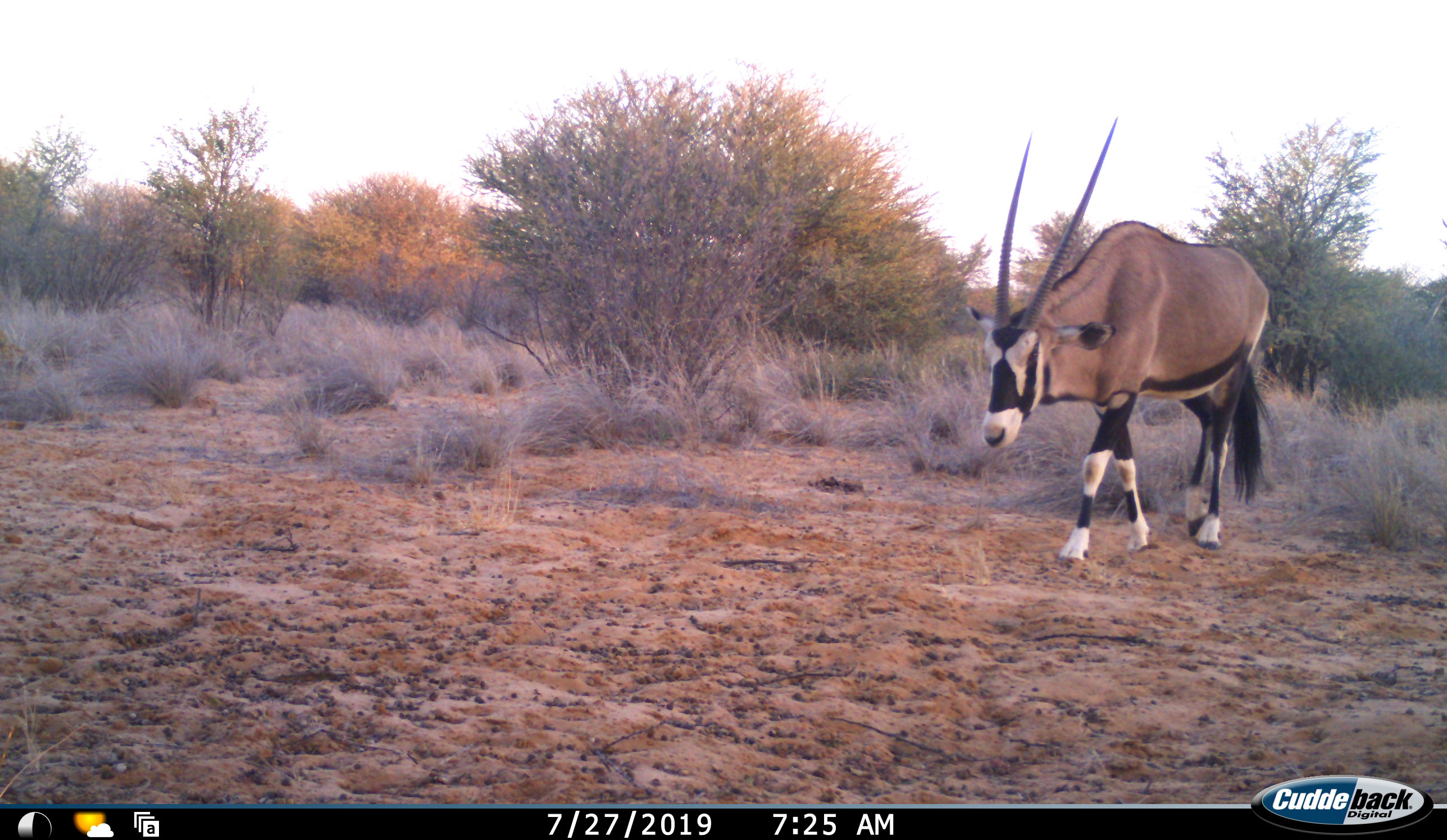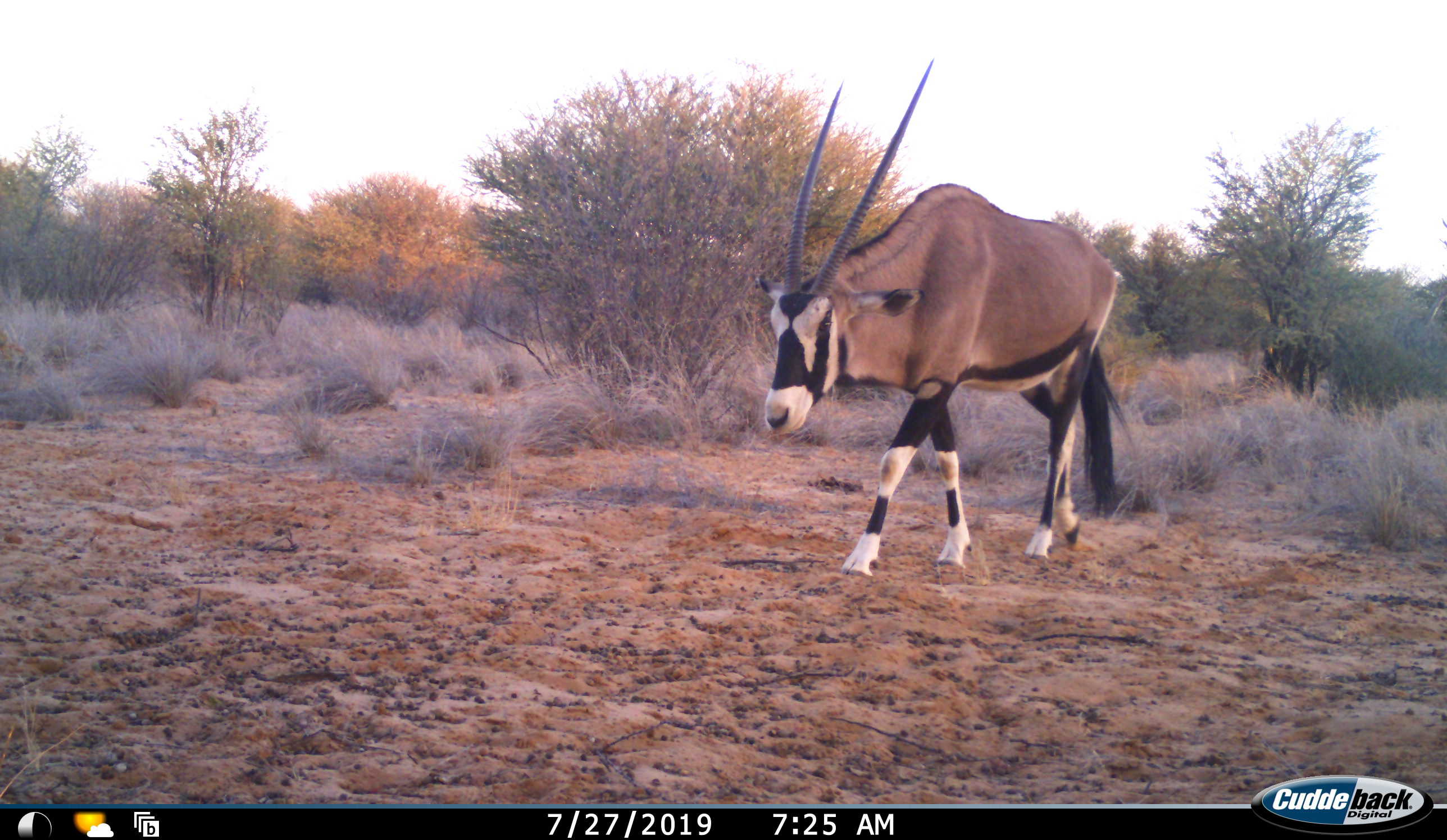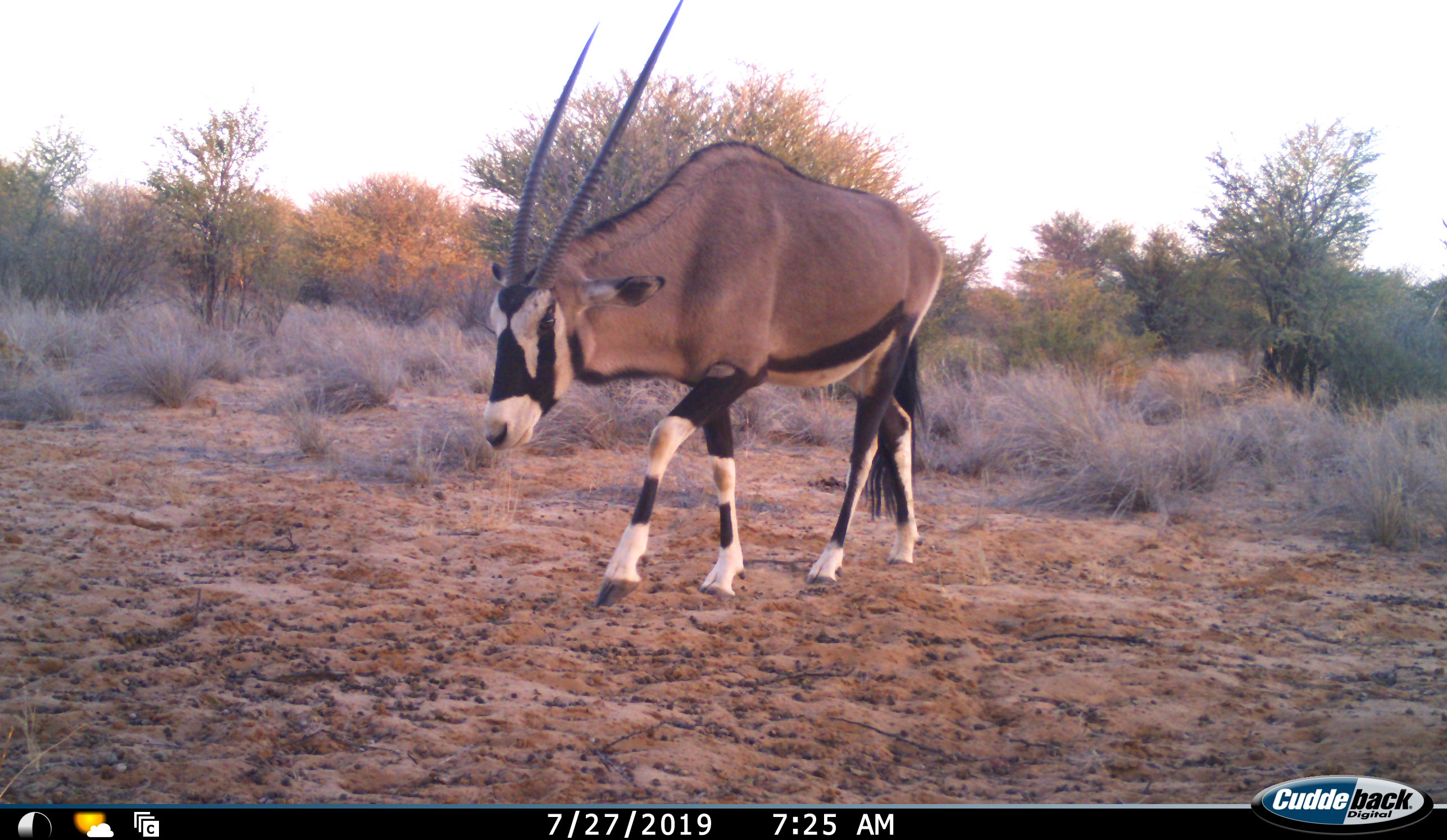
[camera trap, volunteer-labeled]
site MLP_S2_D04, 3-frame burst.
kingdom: Animalia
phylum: Chordata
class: Mammalia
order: Artiodactyla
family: Bovidae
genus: Oryx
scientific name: Oryx gazella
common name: gemsbok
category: oryx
Oryx (gemsbok) (Oryx gazella), count 1. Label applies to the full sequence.